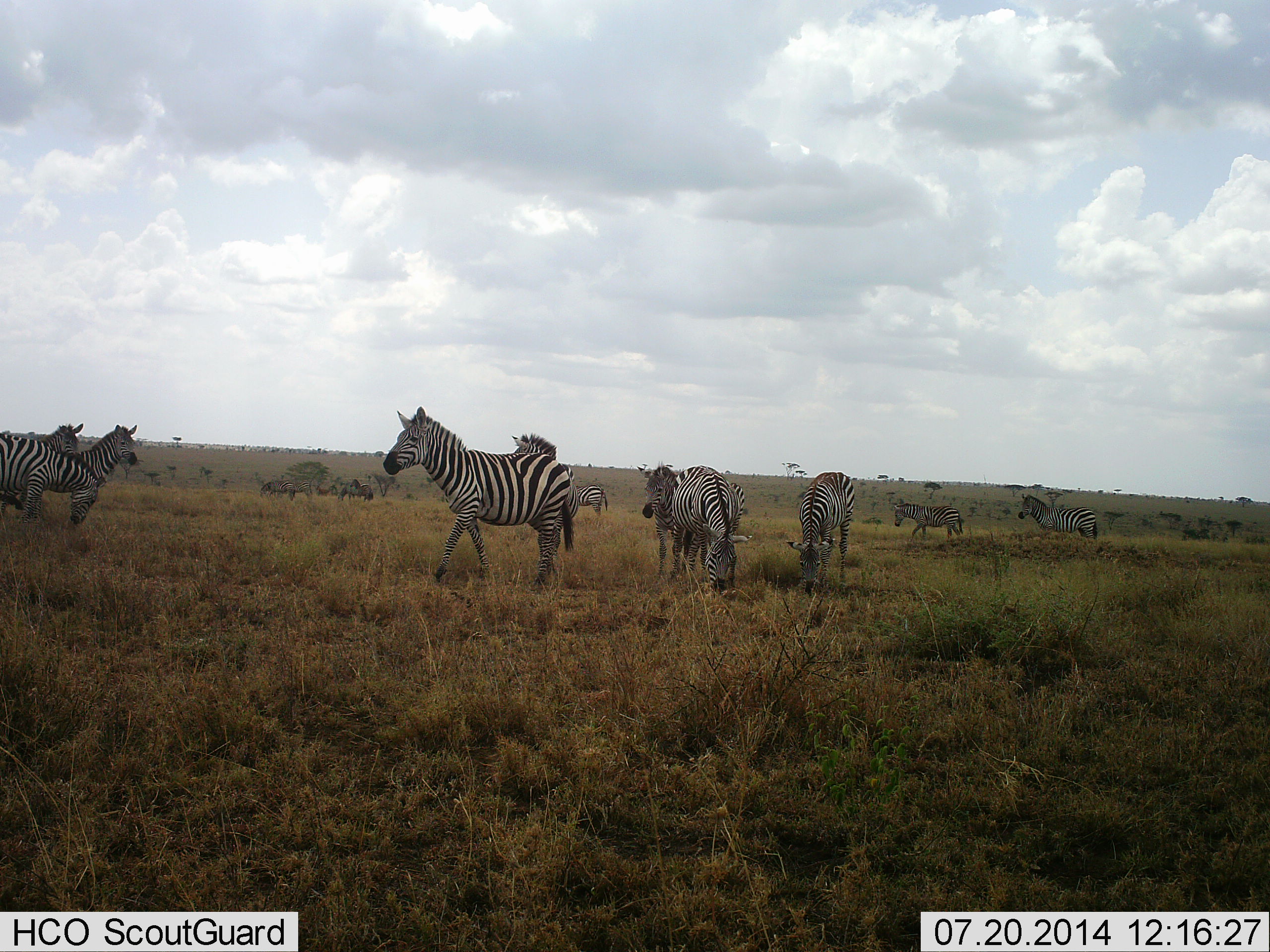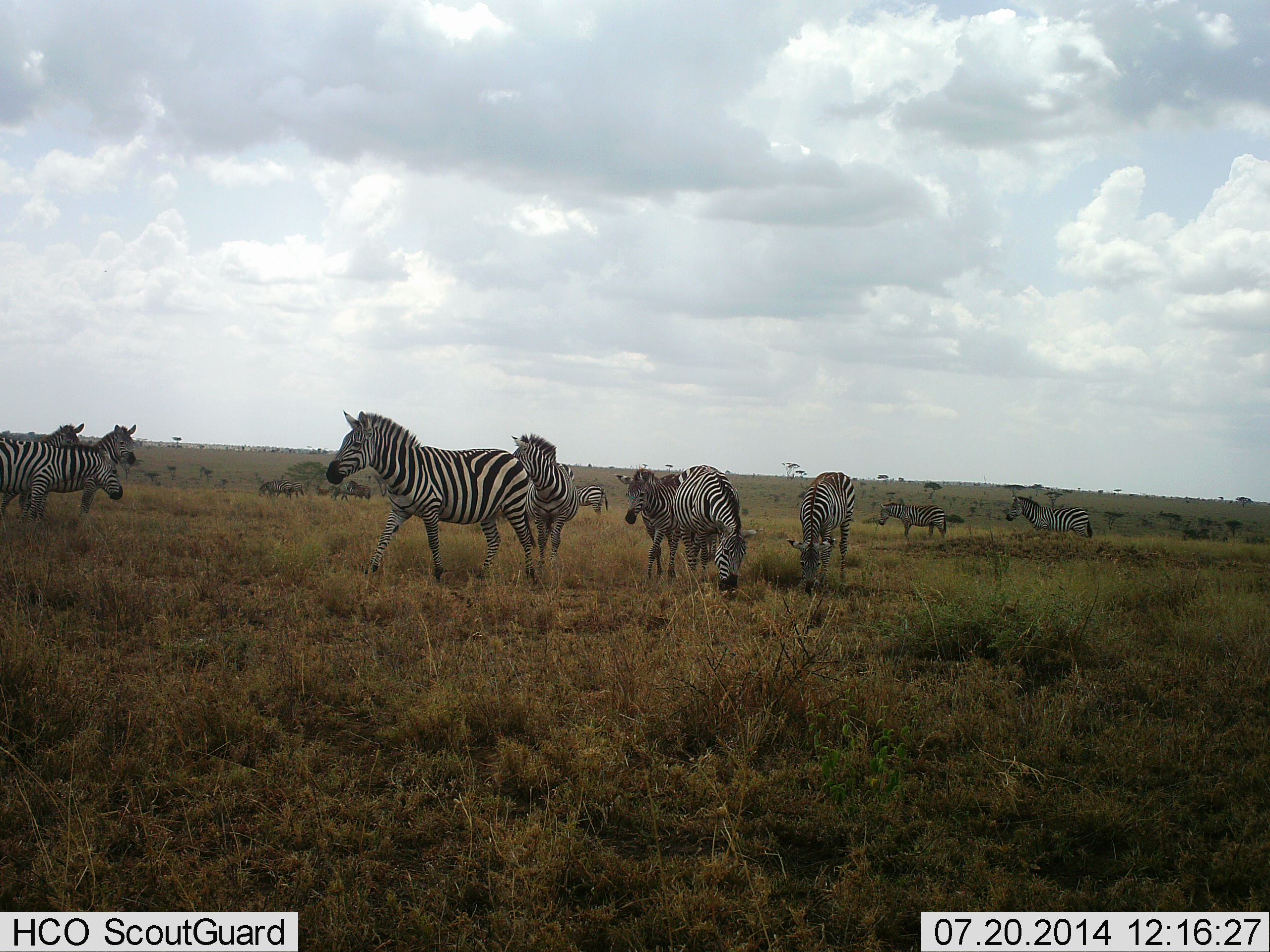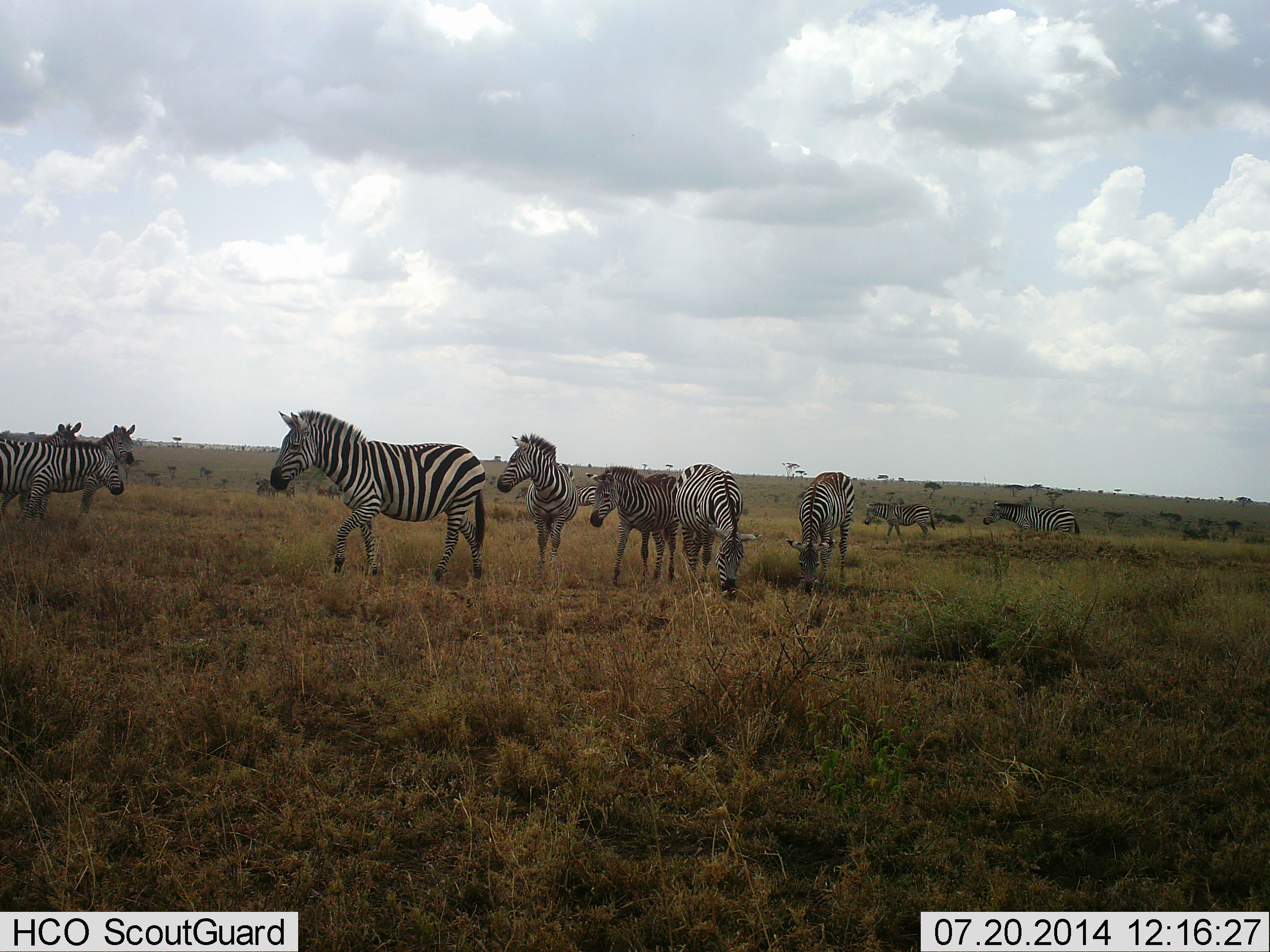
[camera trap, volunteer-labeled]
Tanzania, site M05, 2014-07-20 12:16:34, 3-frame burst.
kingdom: Animalia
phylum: Chordata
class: Mammalia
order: Perissodactyla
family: Equidae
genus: Equus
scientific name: Equus quagga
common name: plains zebra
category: zebra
Zebra (plains zebra) (Equus quagga), count 11-50. Behavior (volunteer vote fractions): standing 90%, resting 0%, moving 80%, interacting 0%. Young present (vote fraction): 0%. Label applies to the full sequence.